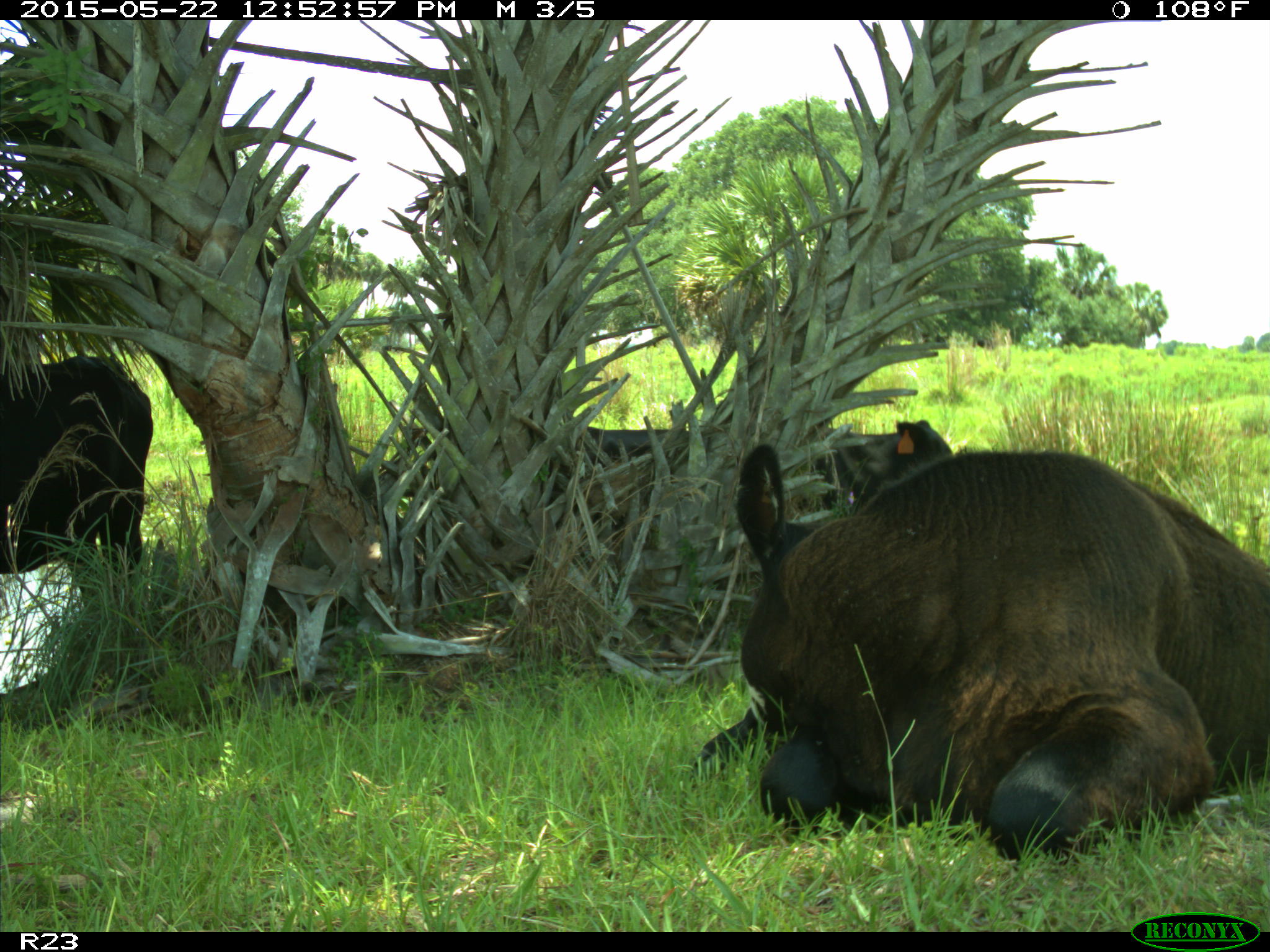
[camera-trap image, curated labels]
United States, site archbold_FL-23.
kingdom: Animalia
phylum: Chordata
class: Mammalia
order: Artiodactyla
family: Bovidae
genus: Bos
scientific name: Bos taurus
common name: domestic cow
Bos taurus (domestic cow).